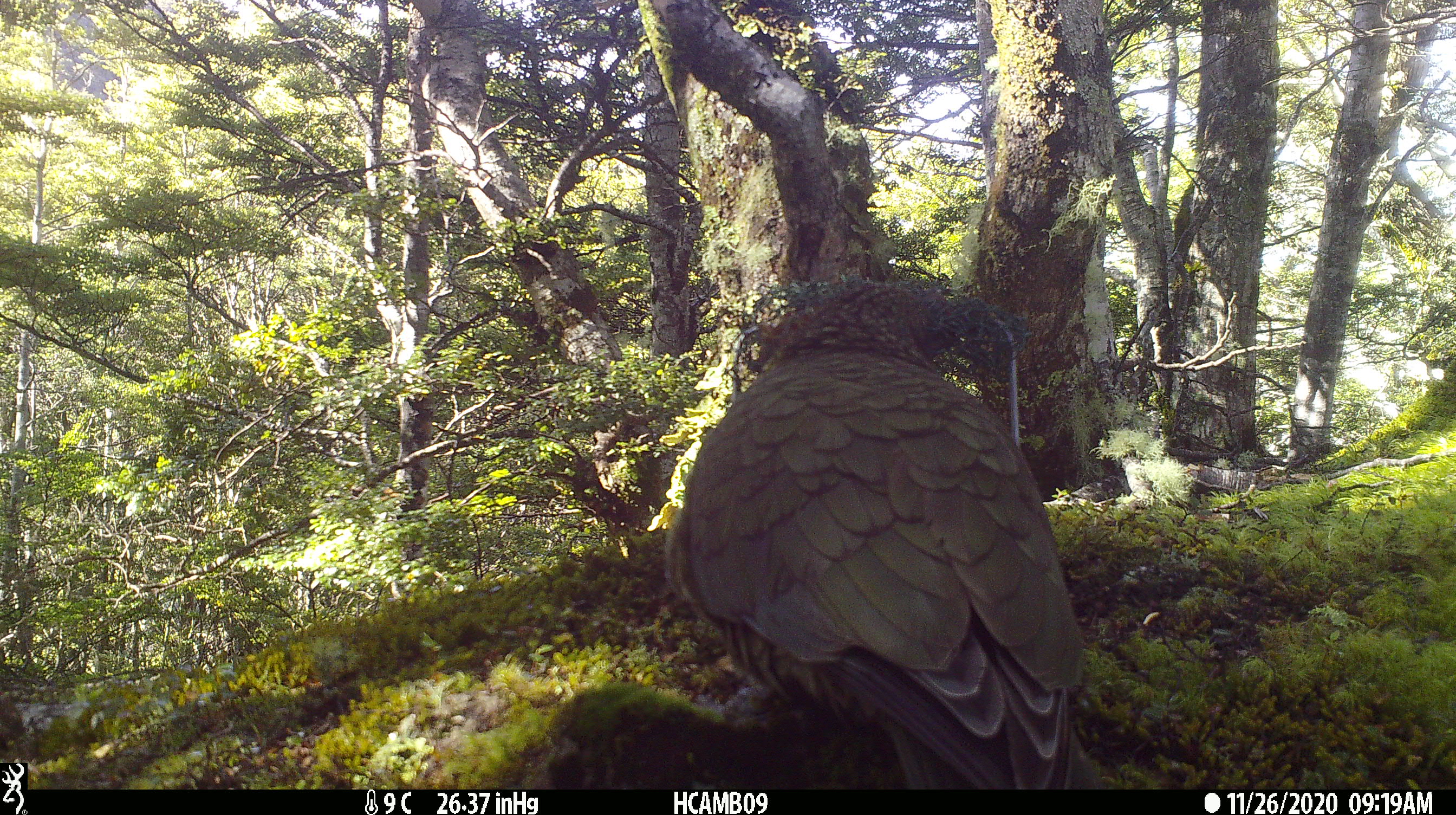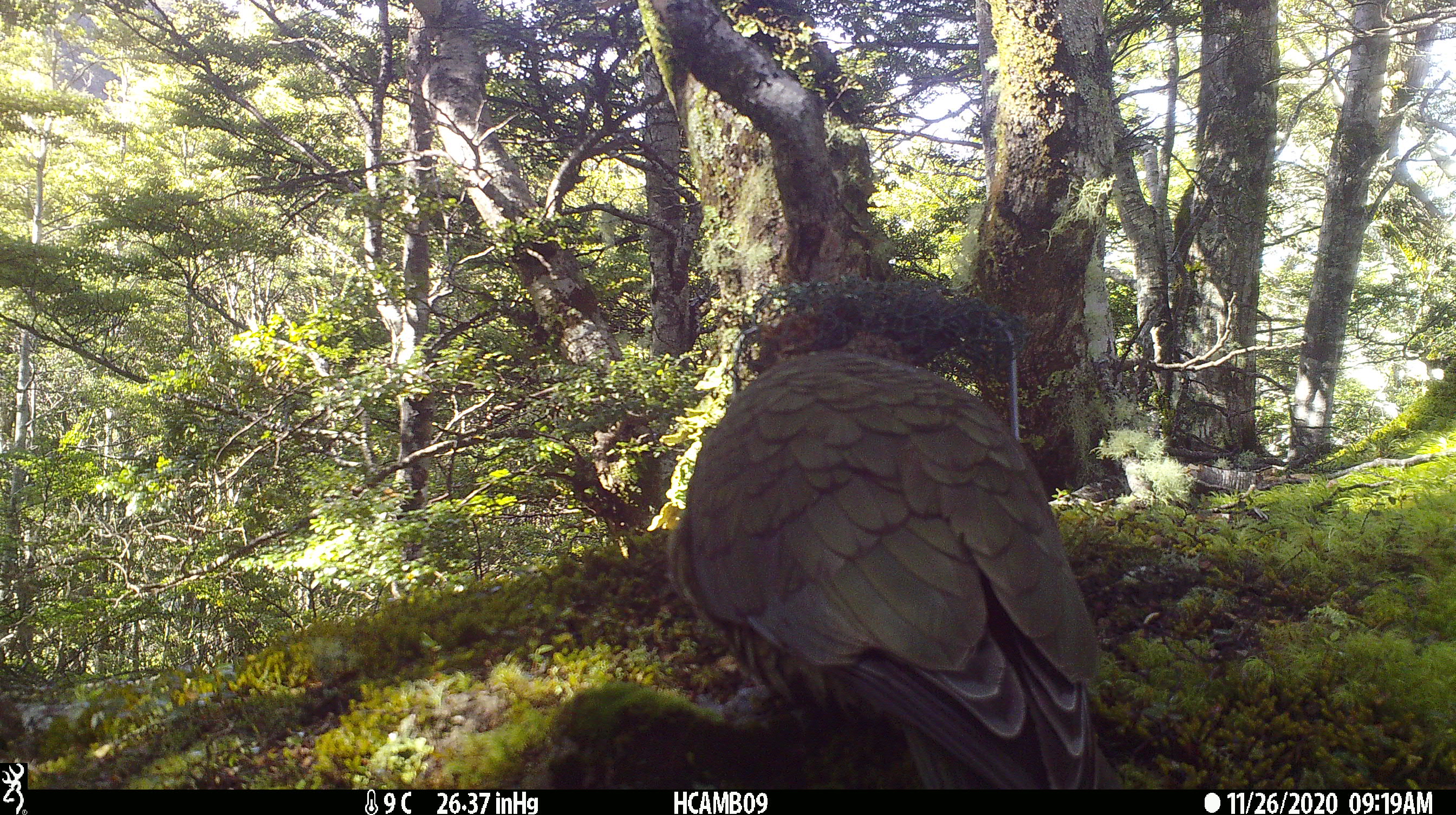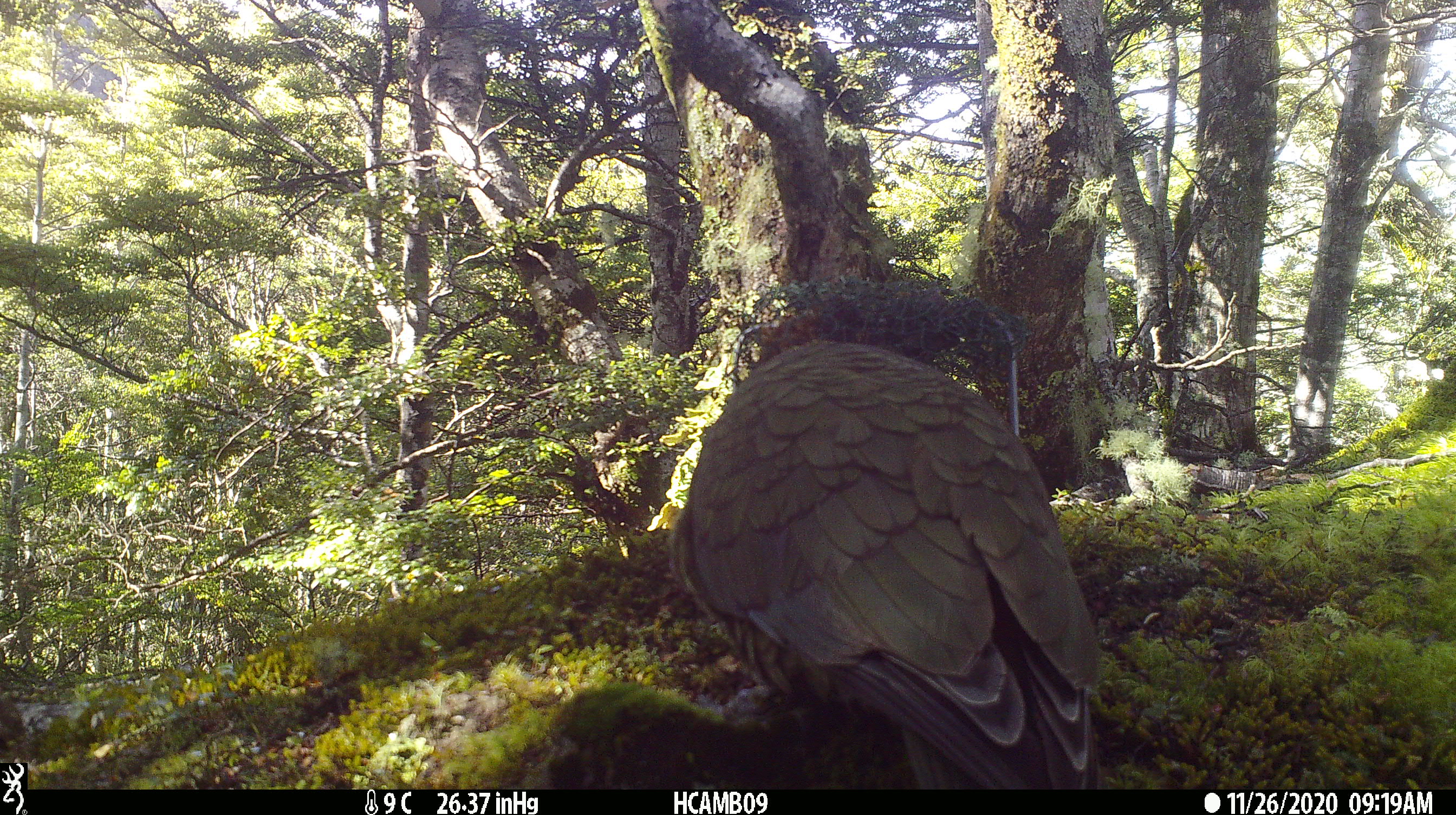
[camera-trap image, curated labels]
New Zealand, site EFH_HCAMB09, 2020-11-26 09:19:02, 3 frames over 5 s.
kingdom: Animalia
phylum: Chordata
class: Aves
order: Psittaciformes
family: Strigopidae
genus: Nestor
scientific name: Nestor notabilis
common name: kea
Kea (Nestor notabilis).